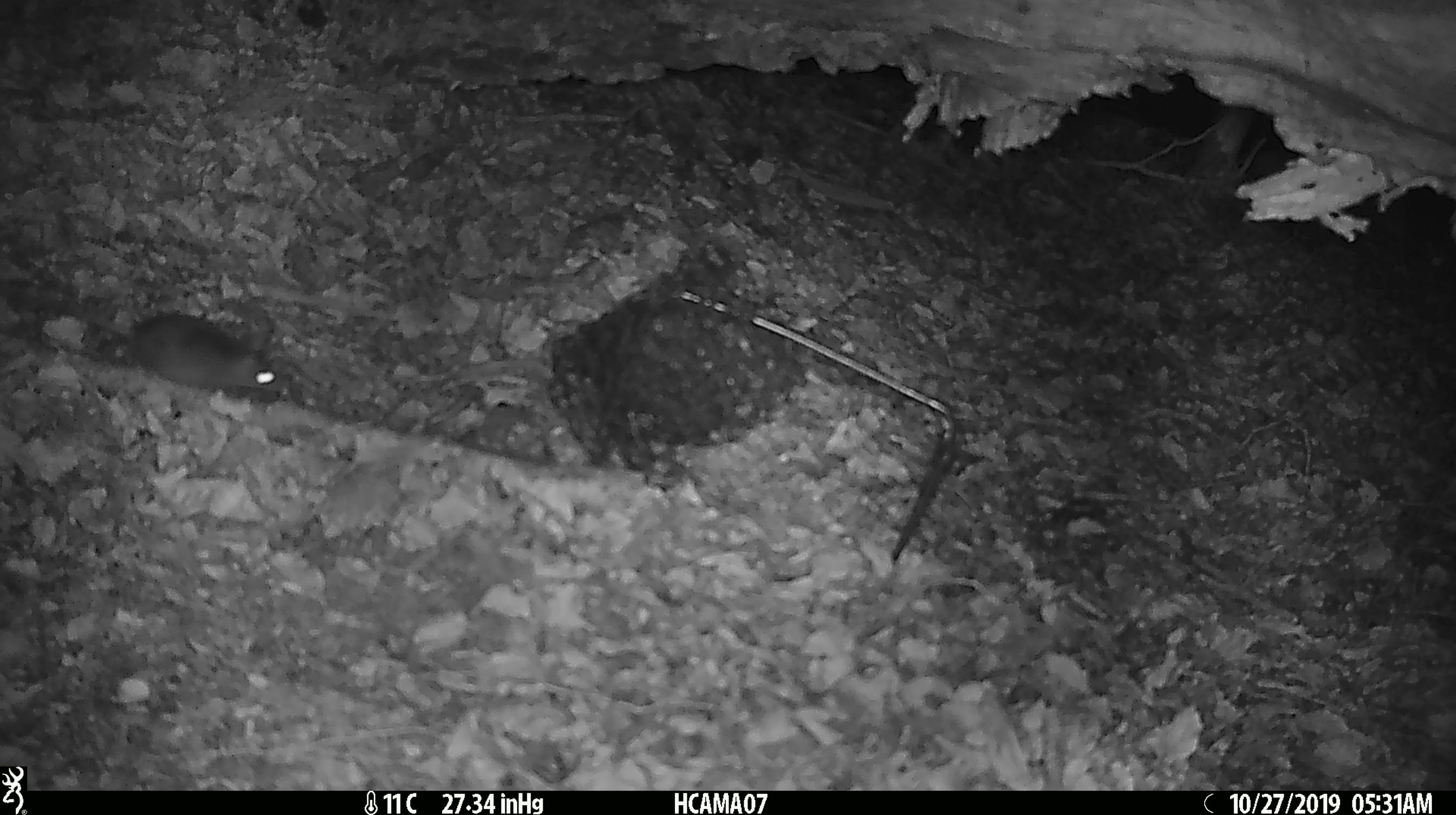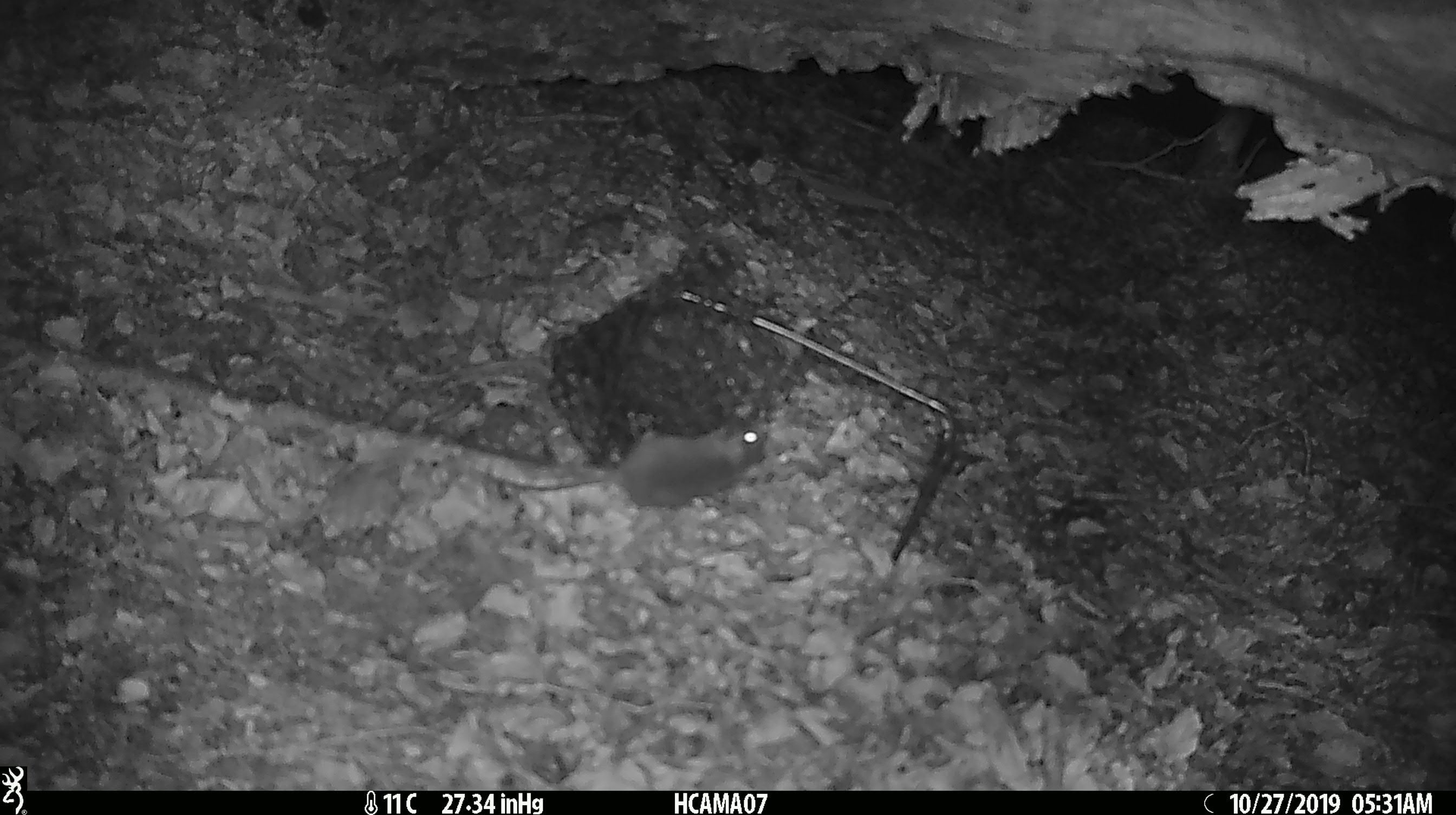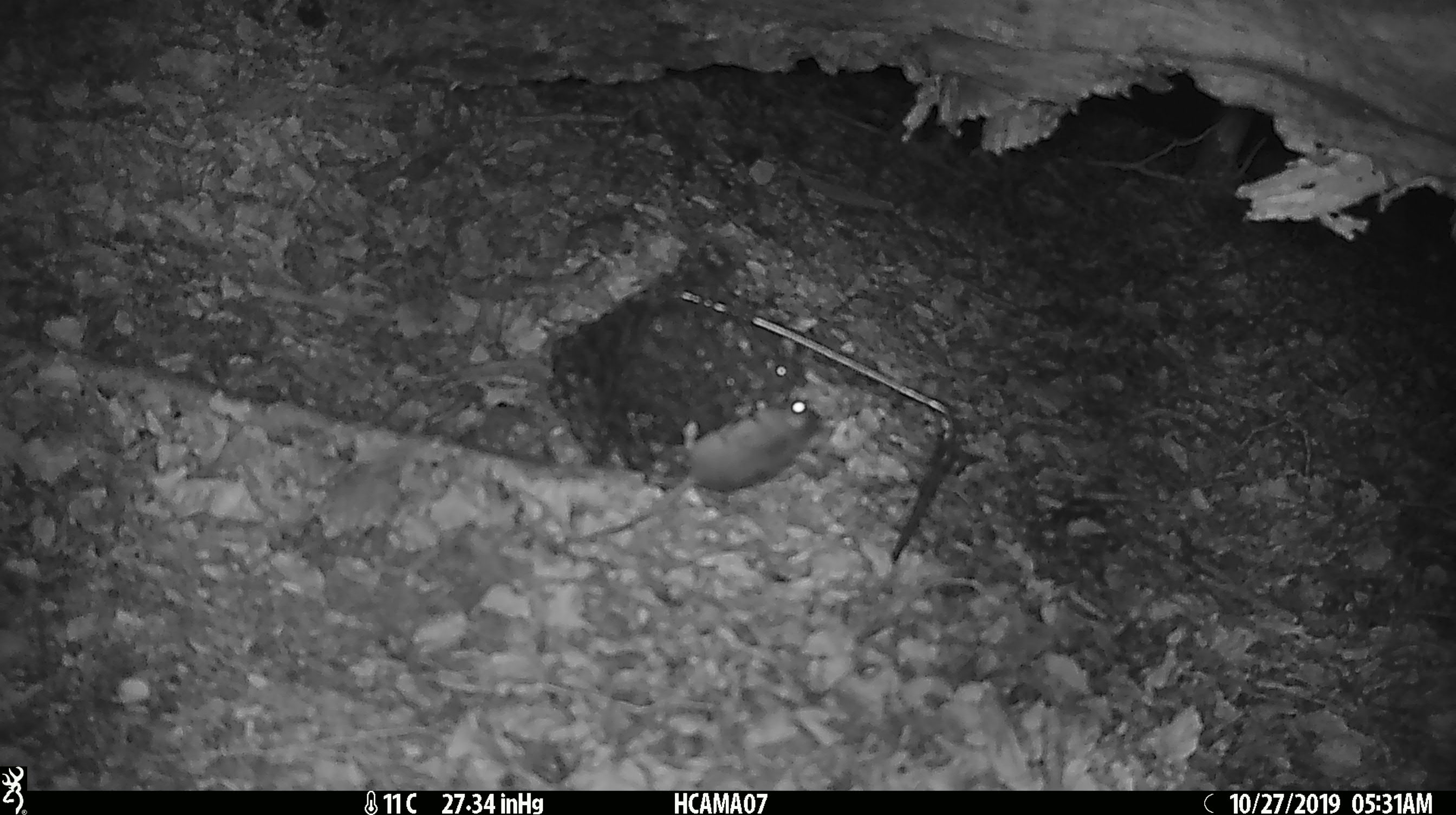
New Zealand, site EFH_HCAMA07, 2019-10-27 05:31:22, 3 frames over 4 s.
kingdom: Animalia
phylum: Chordata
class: Mammalia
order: Rodentia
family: Muridae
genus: Mus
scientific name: Mus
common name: mouse